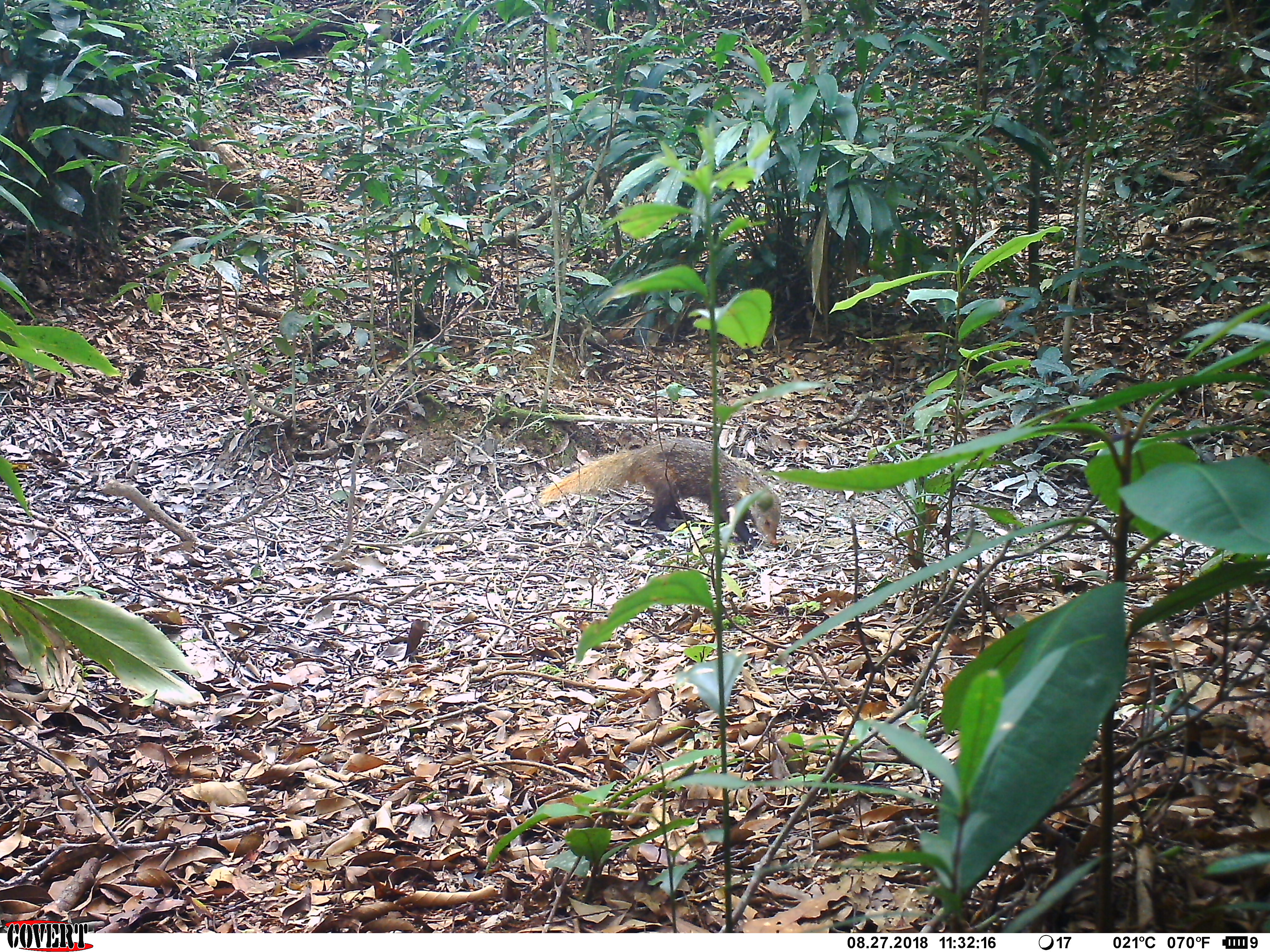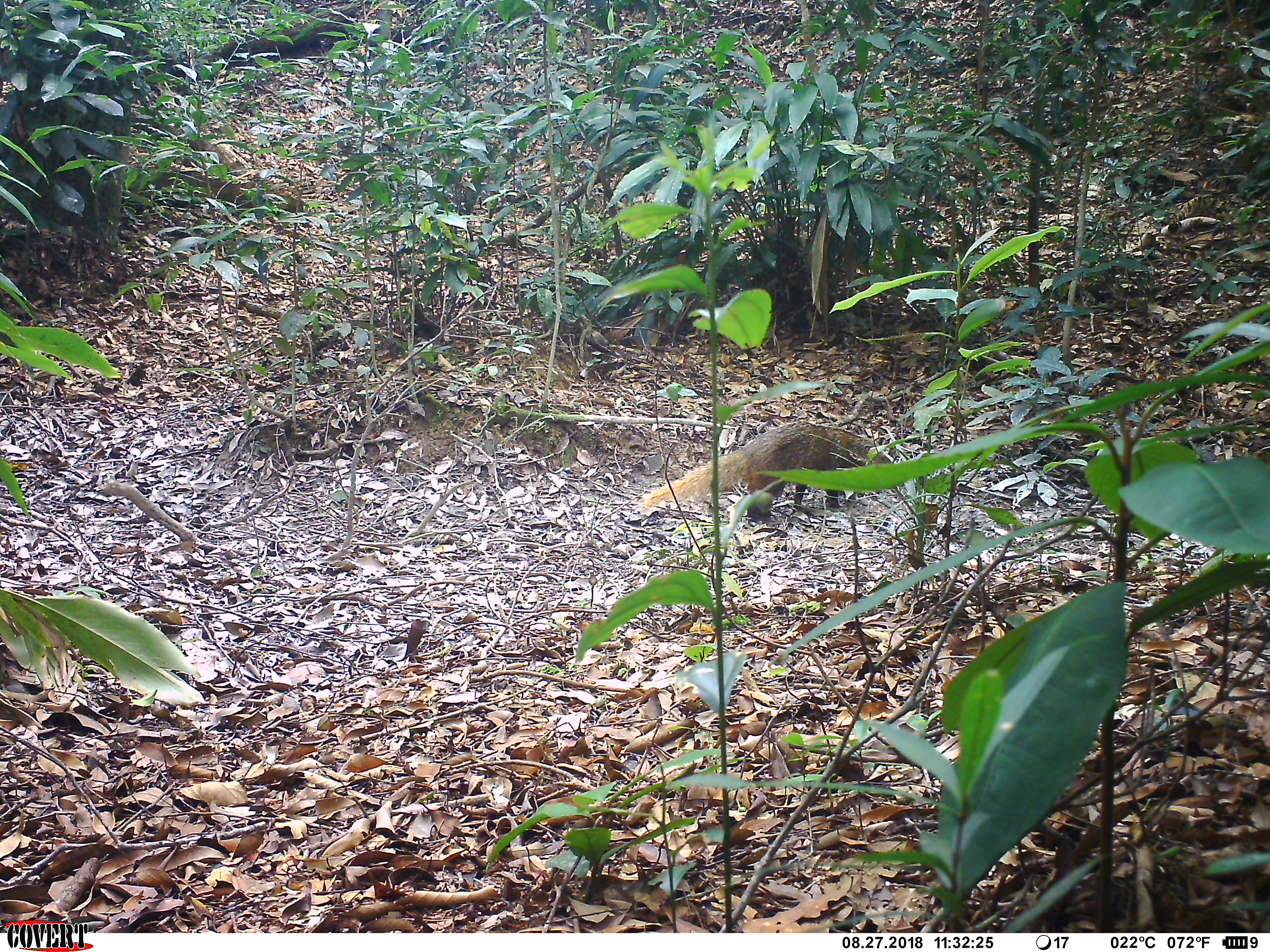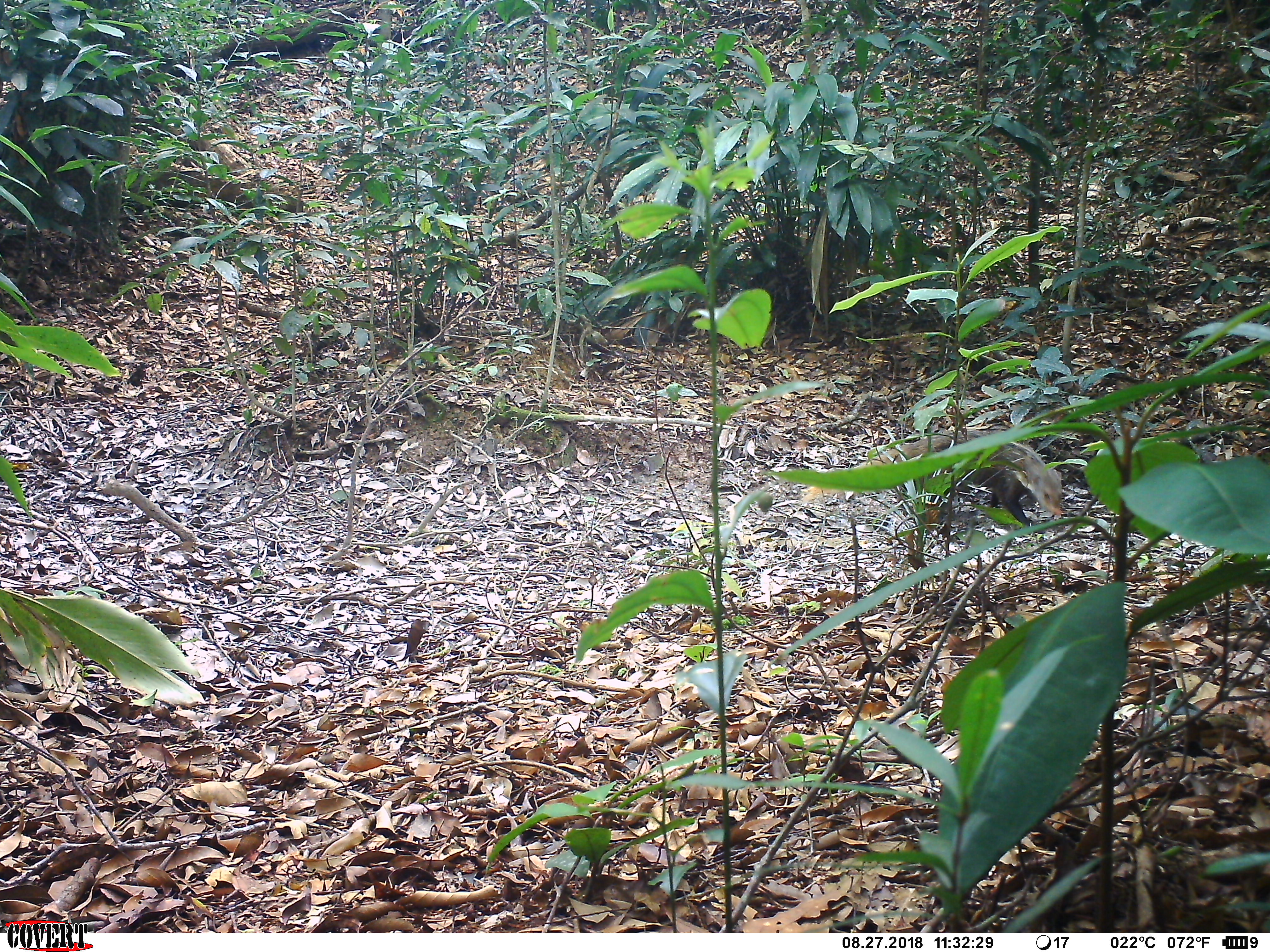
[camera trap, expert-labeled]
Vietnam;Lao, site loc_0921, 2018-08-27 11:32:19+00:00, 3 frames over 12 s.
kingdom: Animalia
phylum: Chordata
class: Mammalia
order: Carnivora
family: Herpestidae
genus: Urva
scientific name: Urva urva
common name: crab-eating mongoose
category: crab eating mongoose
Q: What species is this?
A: Crab eating mongoose (crab-eating mongoose) (Urva urva).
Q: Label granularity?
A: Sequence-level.